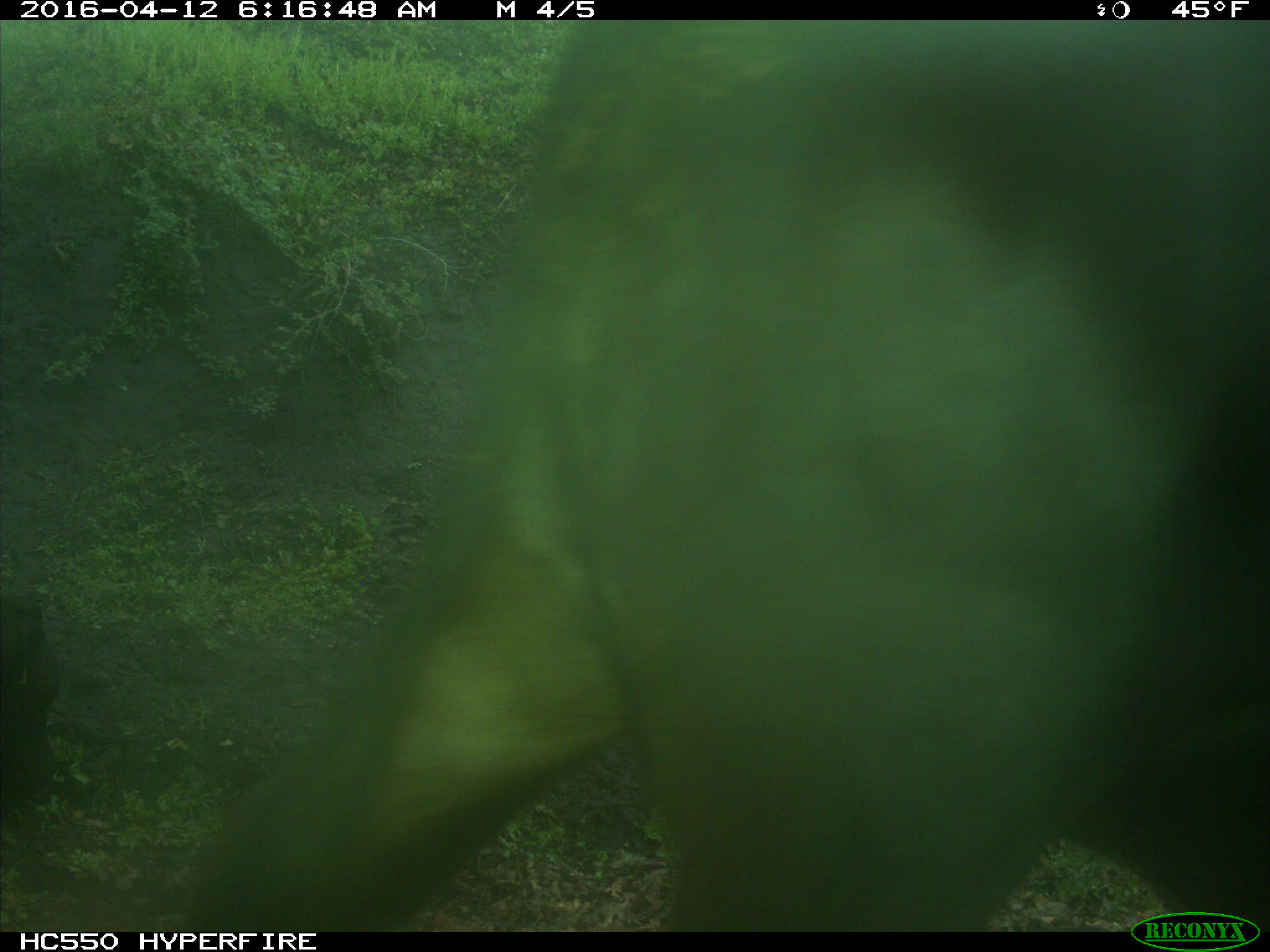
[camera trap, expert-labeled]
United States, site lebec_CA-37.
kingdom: Animalia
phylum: Chordata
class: Mammalia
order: Artiodactyla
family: Bovidae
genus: Bos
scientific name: Bos taurus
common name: domestic cow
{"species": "Bos taurus (domestic cow)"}